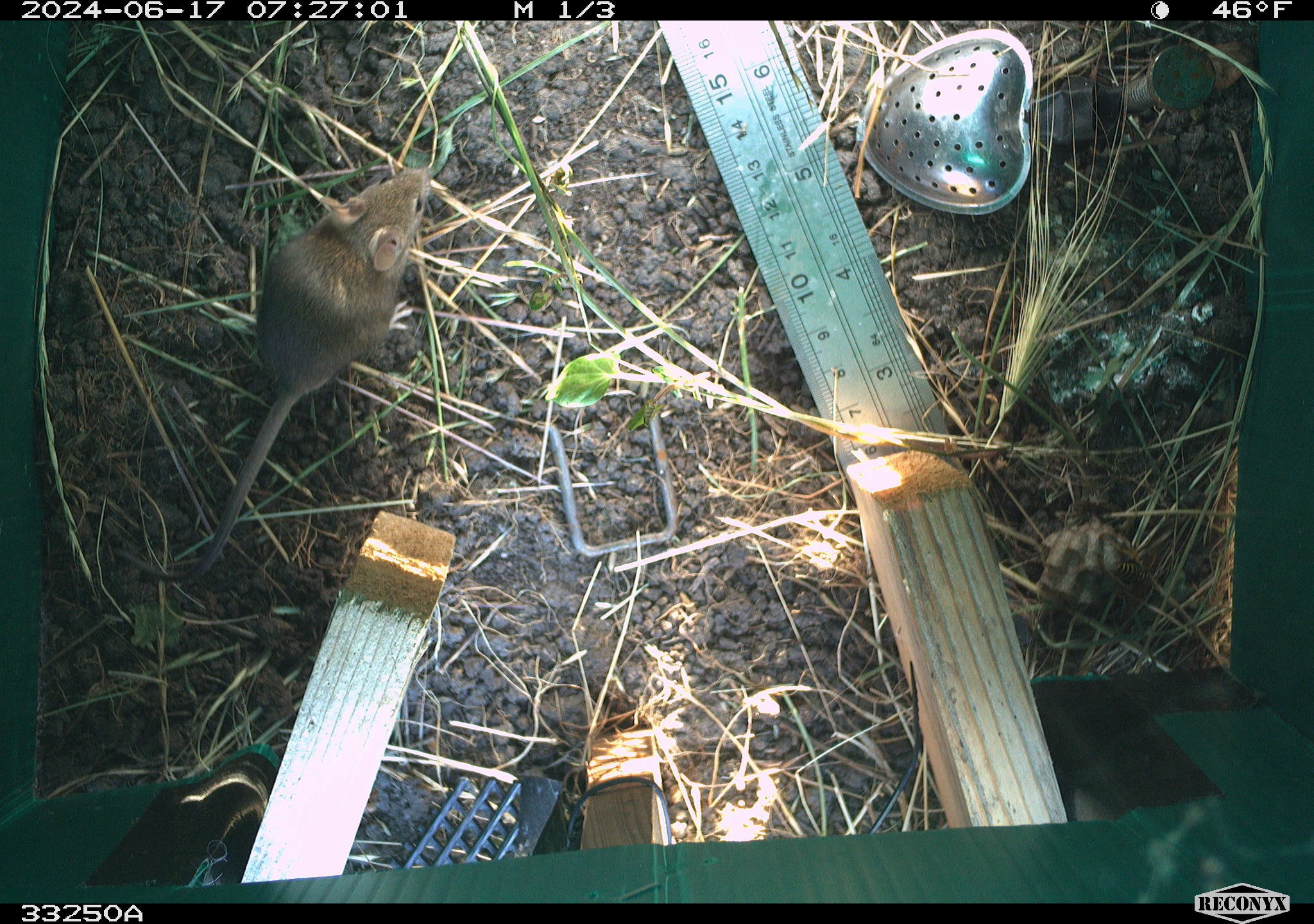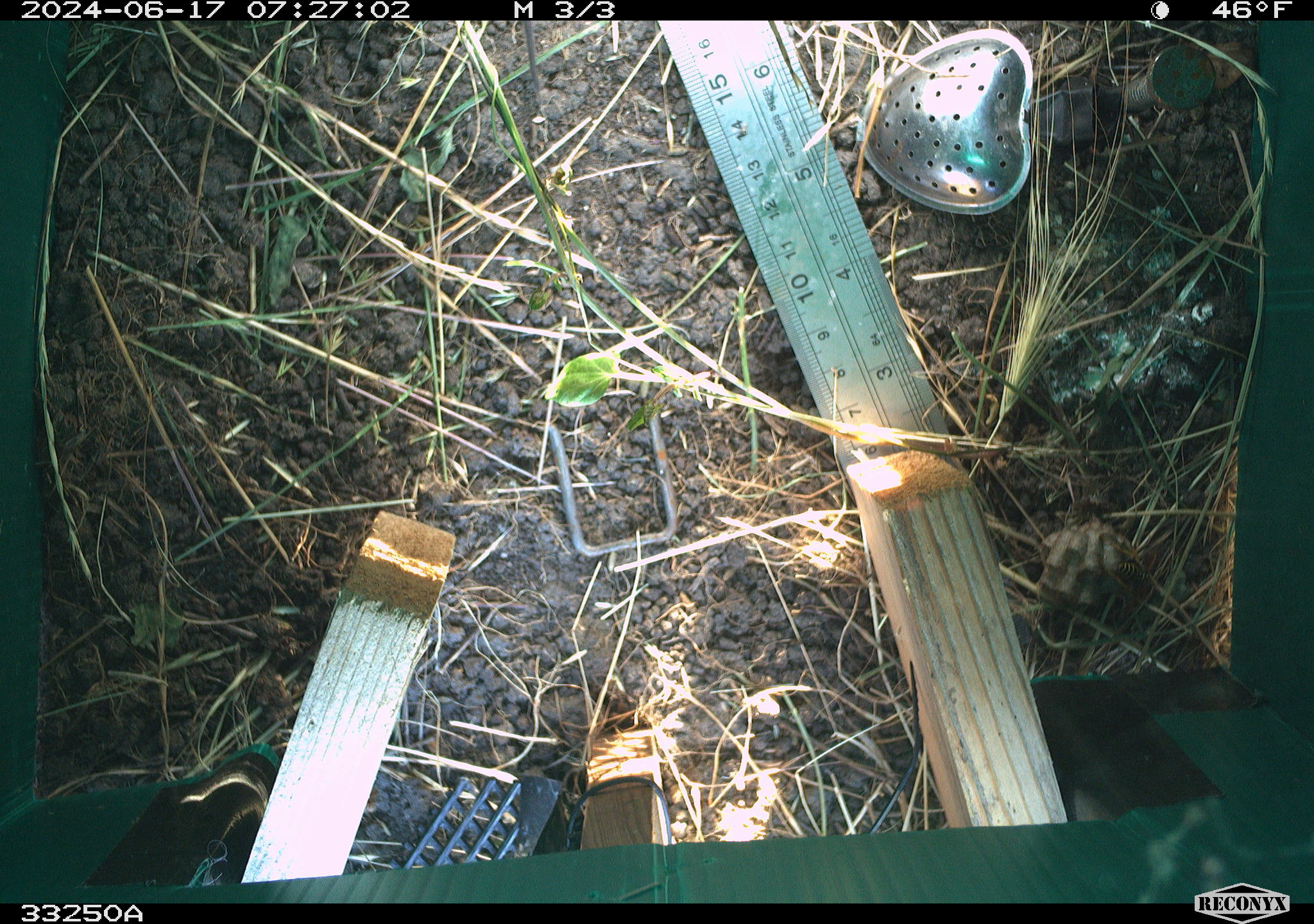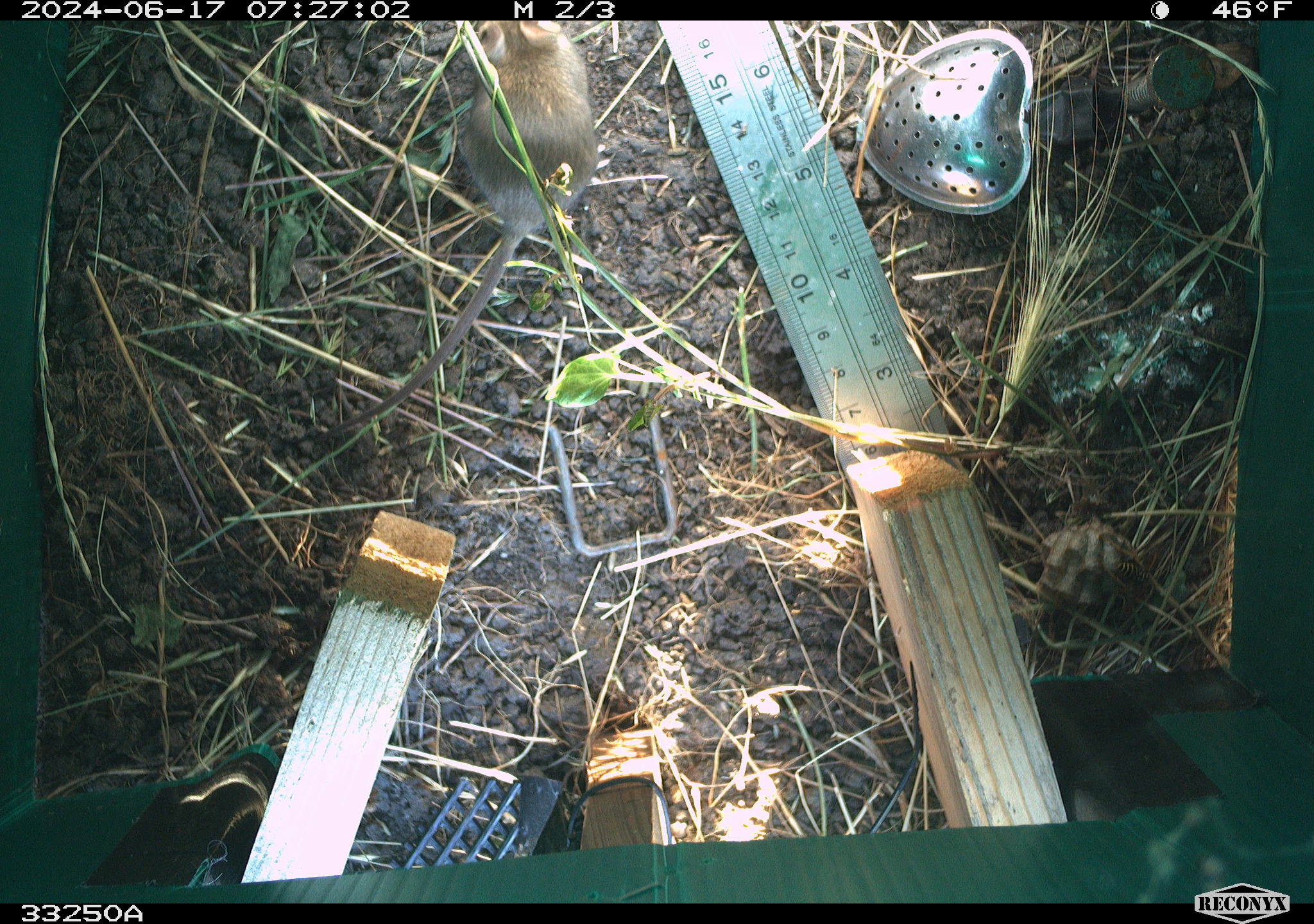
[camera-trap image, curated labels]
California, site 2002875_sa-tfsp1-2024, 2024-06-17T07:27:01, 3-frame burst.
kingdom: Animalia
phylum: Chordata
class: Mammalia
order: Rodentia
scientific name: Rodentia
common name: mouse species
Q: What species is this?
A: Mouse species (Rodentia).